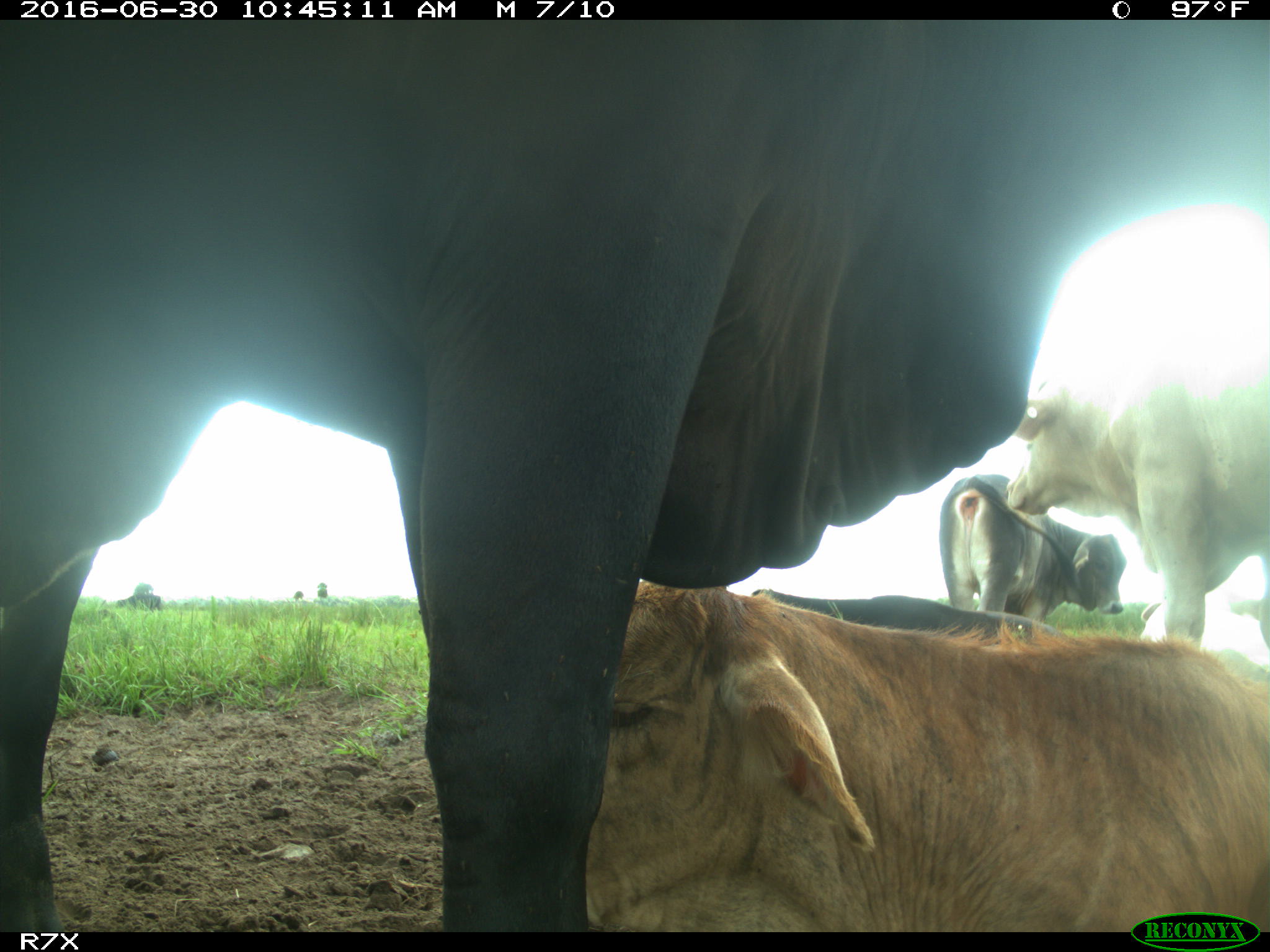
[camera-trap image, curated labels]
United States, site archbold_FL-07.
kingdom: Animalia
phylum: Chordata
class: Mammalia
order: Artiodactyla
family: Bovidae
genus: Bos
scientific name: Bos taurus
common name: domestic cow